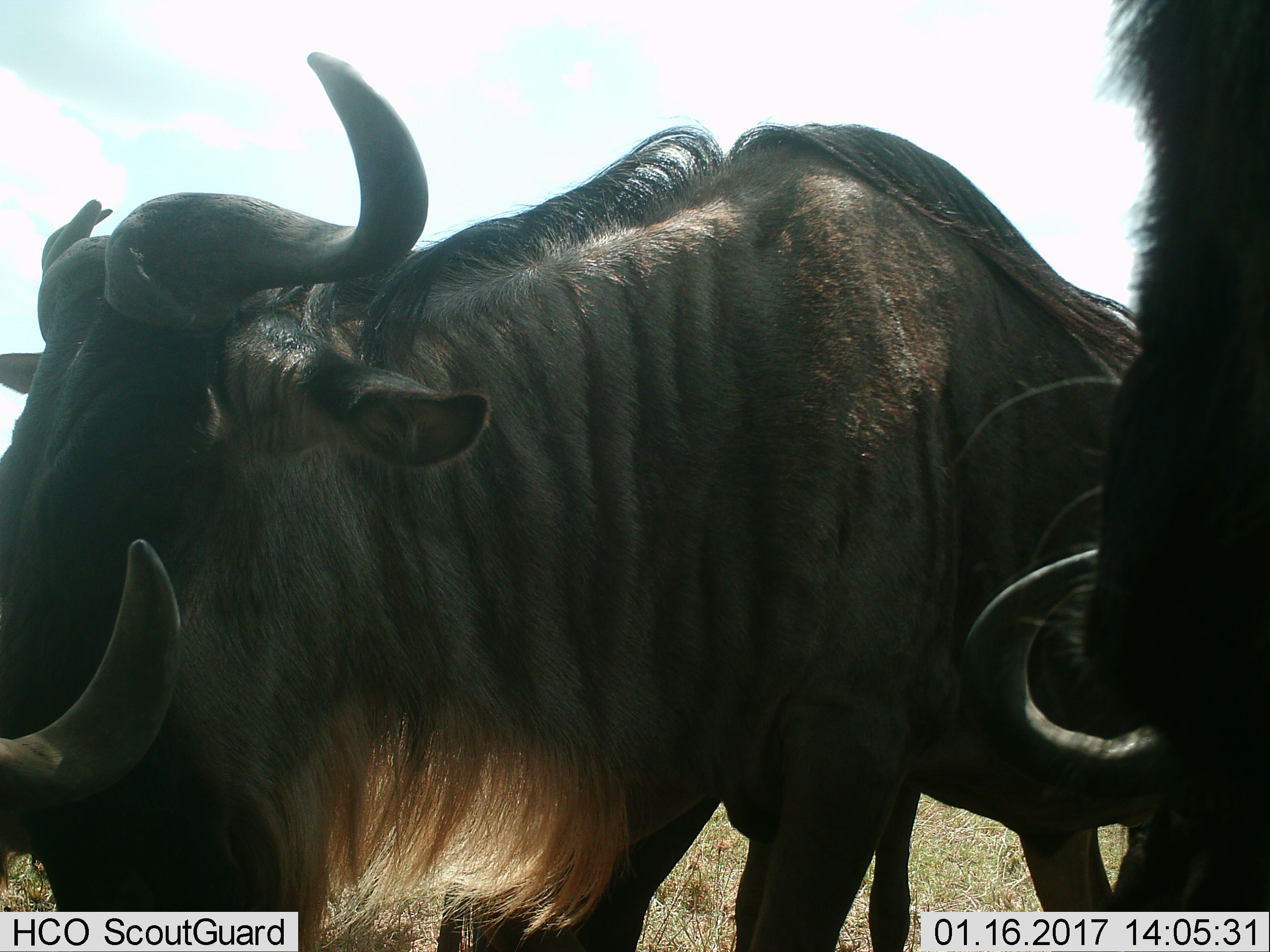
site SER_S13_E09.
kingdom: Animalia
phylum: Chordata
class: Mammalia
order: Artiodactyla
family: Bovidae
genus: Connochaetes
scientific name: Connochaetes taurinus taurinus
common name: blue wildebeest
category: wildebeestblue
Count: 3.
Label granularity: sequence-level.